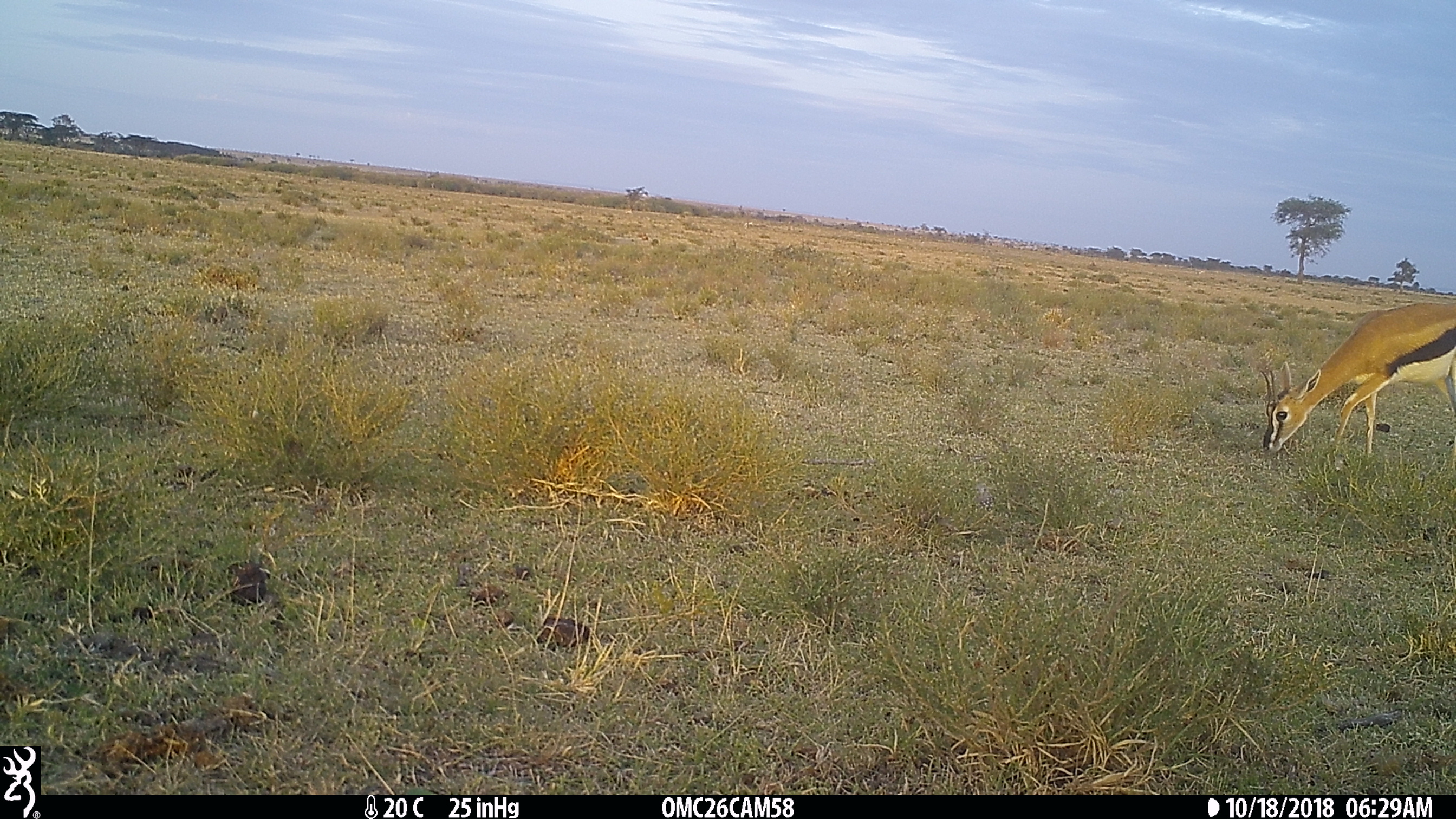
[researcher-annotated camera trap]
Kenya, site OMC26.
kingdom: Animalia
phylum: Chordata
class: Mammalia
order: Artiodactyla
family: Bovidae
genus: Eudorcas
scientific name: Eudorcas thomsonii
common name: thomon's gazelle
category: gazelle thomsons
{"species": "gazelle thomsons (thomon's gazelle) (Eudorcas thomsonii)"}